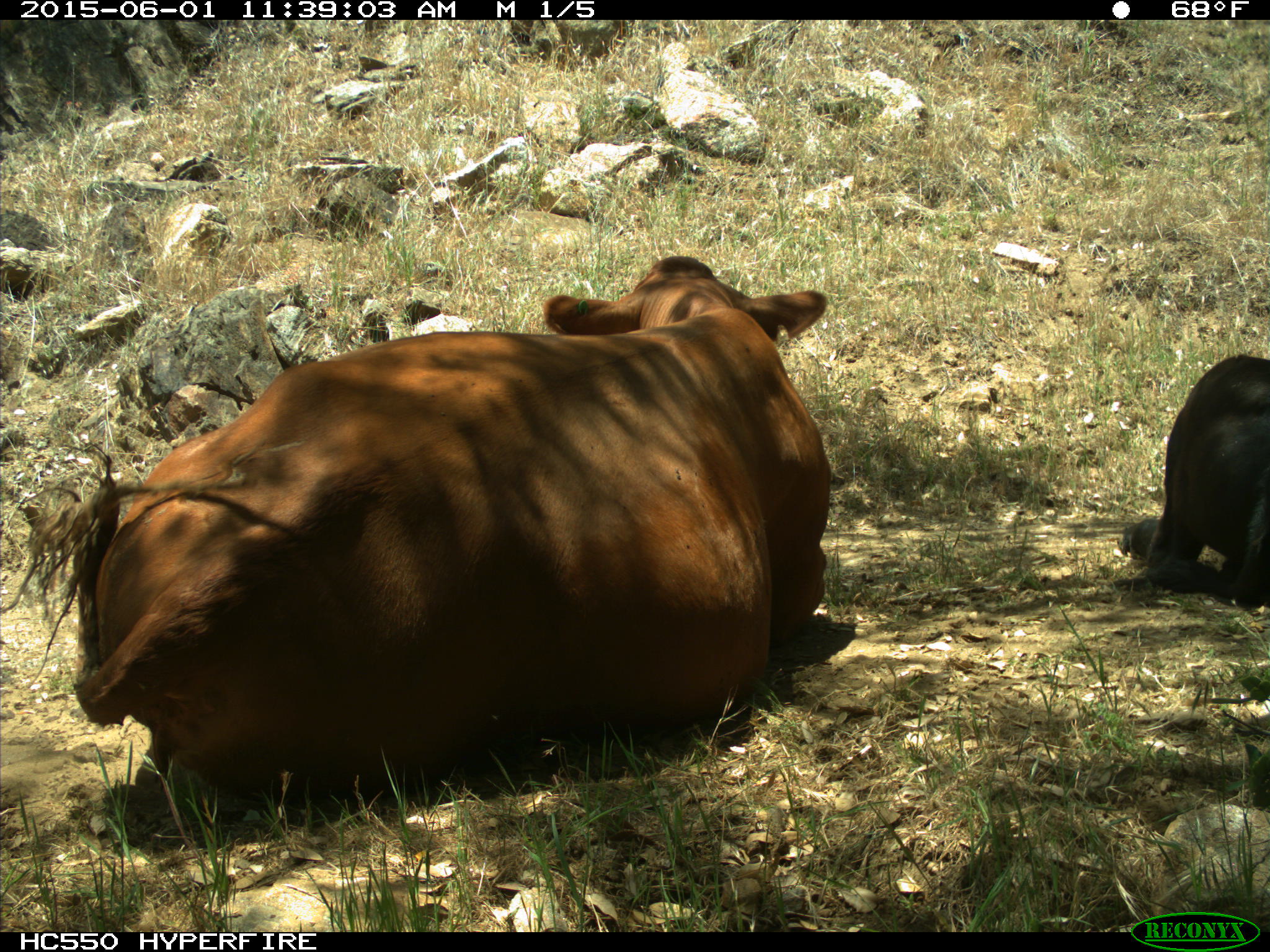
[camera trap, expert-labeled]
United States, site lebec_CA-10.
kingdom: Animalia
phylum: Chordata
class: Mammalia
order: Artiodactyla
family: Bovidae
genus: Bos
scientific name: Bos taurus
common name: domestic cow